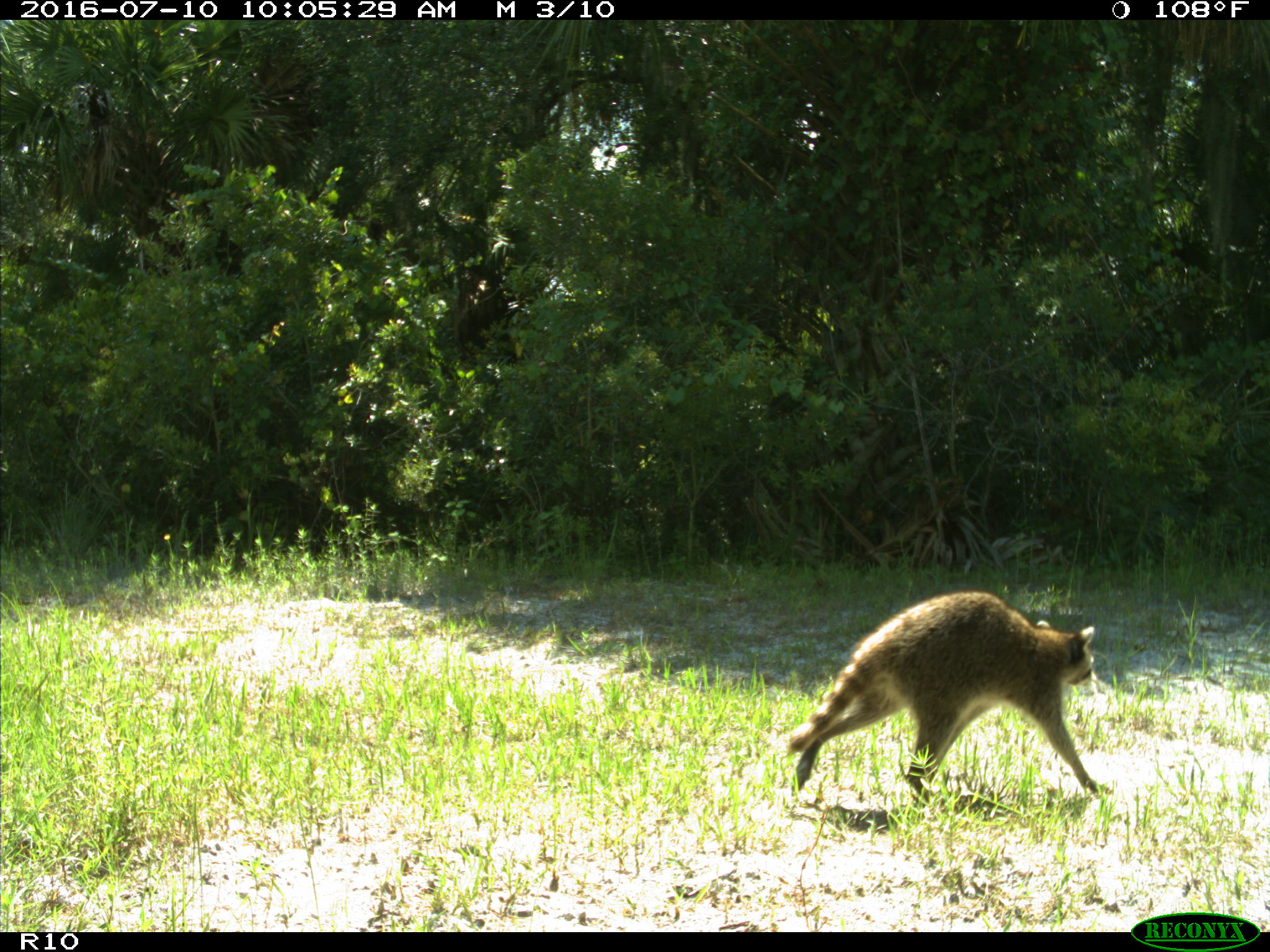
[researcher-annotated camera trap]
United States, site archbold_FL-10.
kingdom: Animalia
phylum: Chordata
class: Mammalia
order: Carnivora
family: Procyonidae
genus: Procyon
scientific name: Procyon lotor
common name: common raccoon